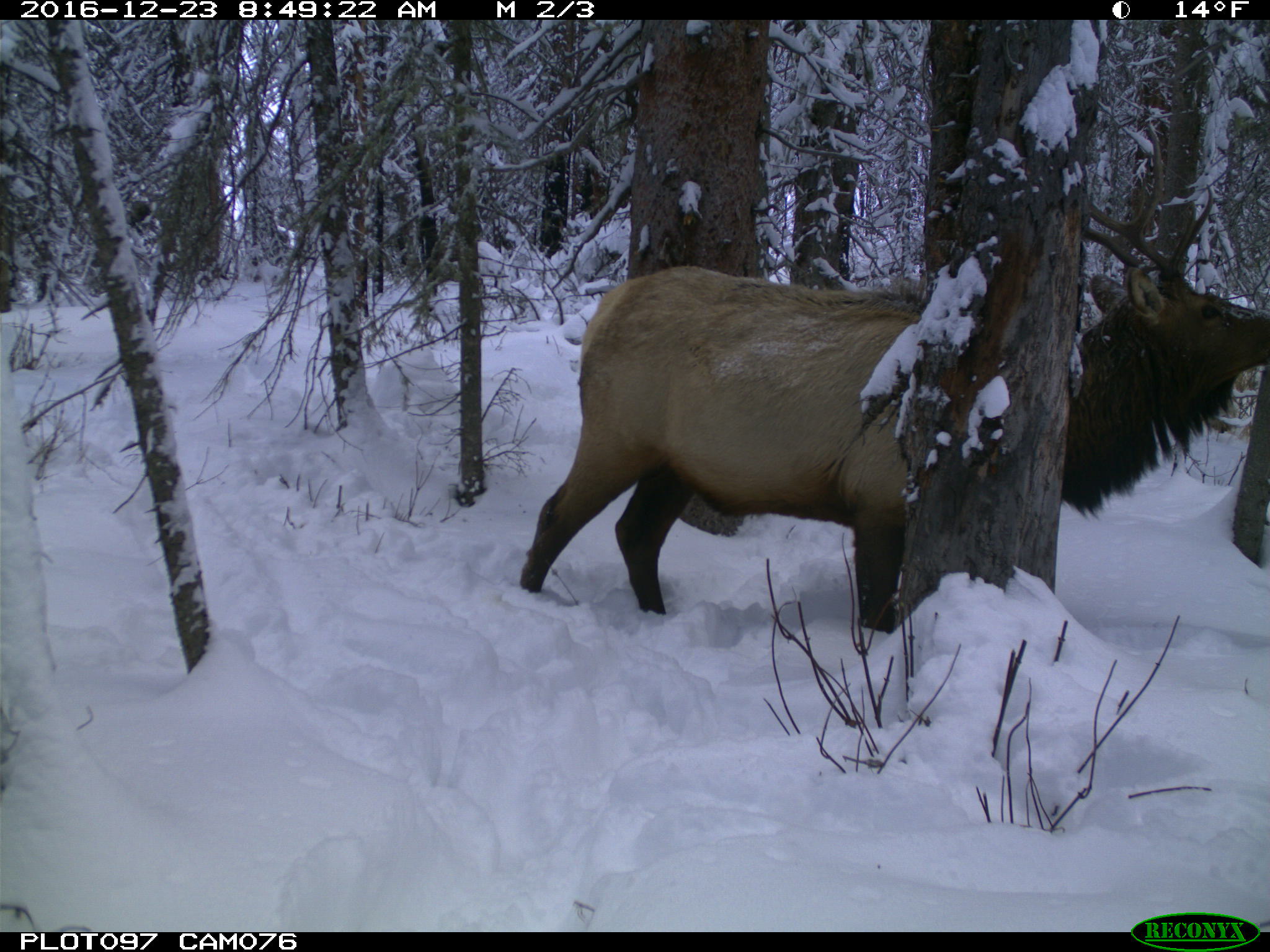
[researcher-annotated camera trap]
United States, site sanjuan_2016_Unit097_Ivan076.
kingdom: Animalia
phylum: Chordata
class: Mammalia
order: Artiodactyla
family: Cervidae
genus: Cervus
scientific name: Cervus elaphus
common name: red deer